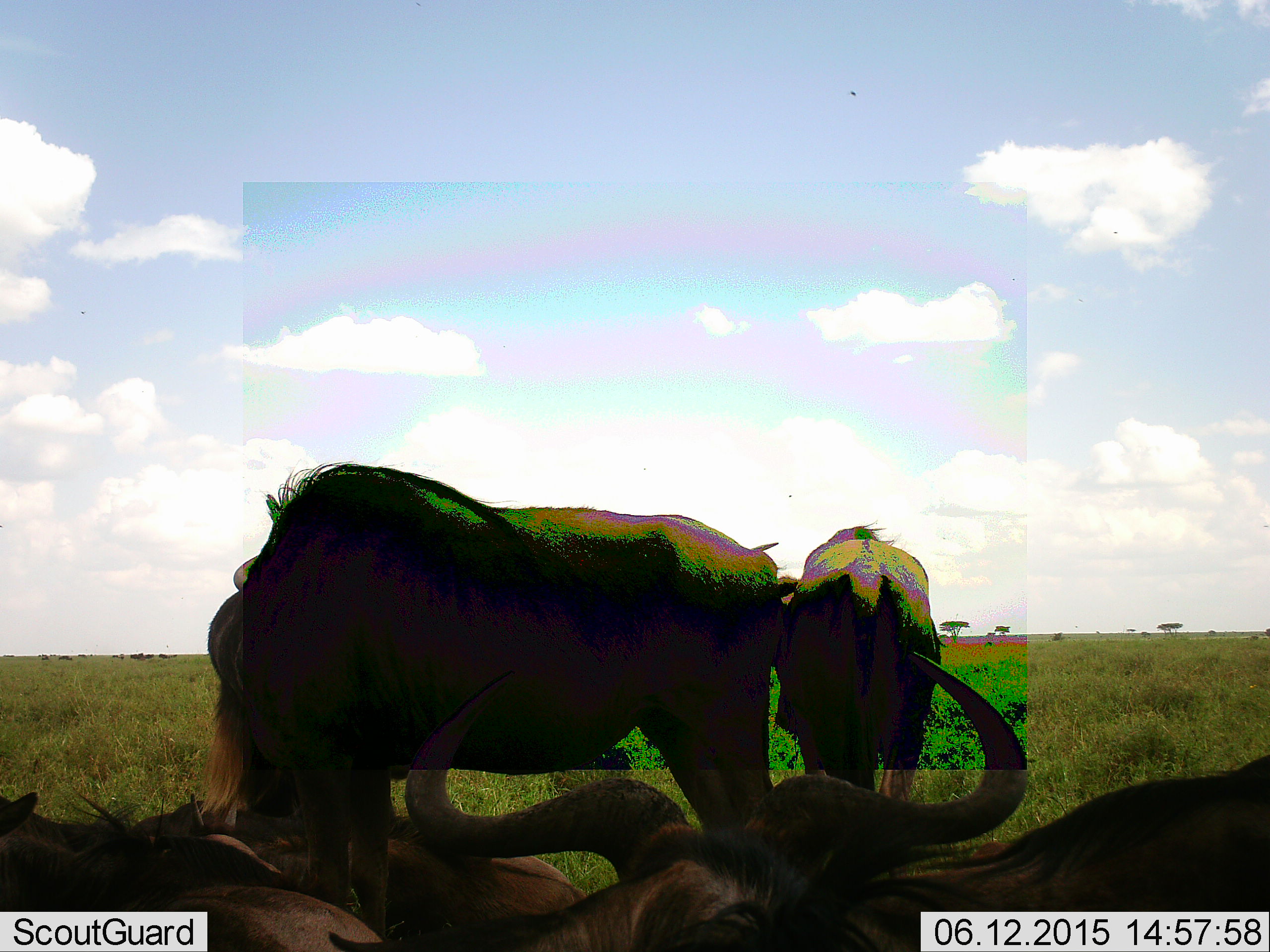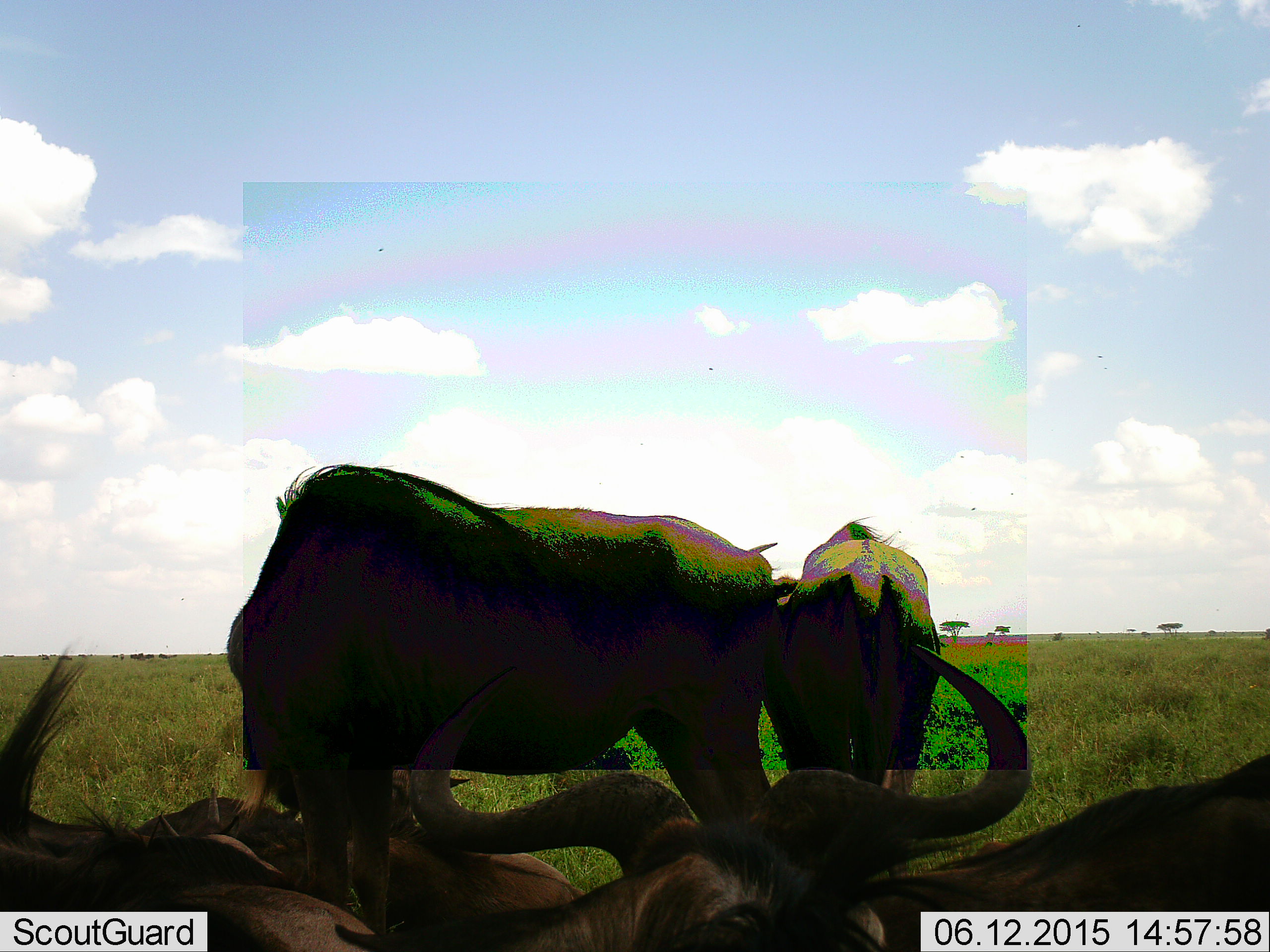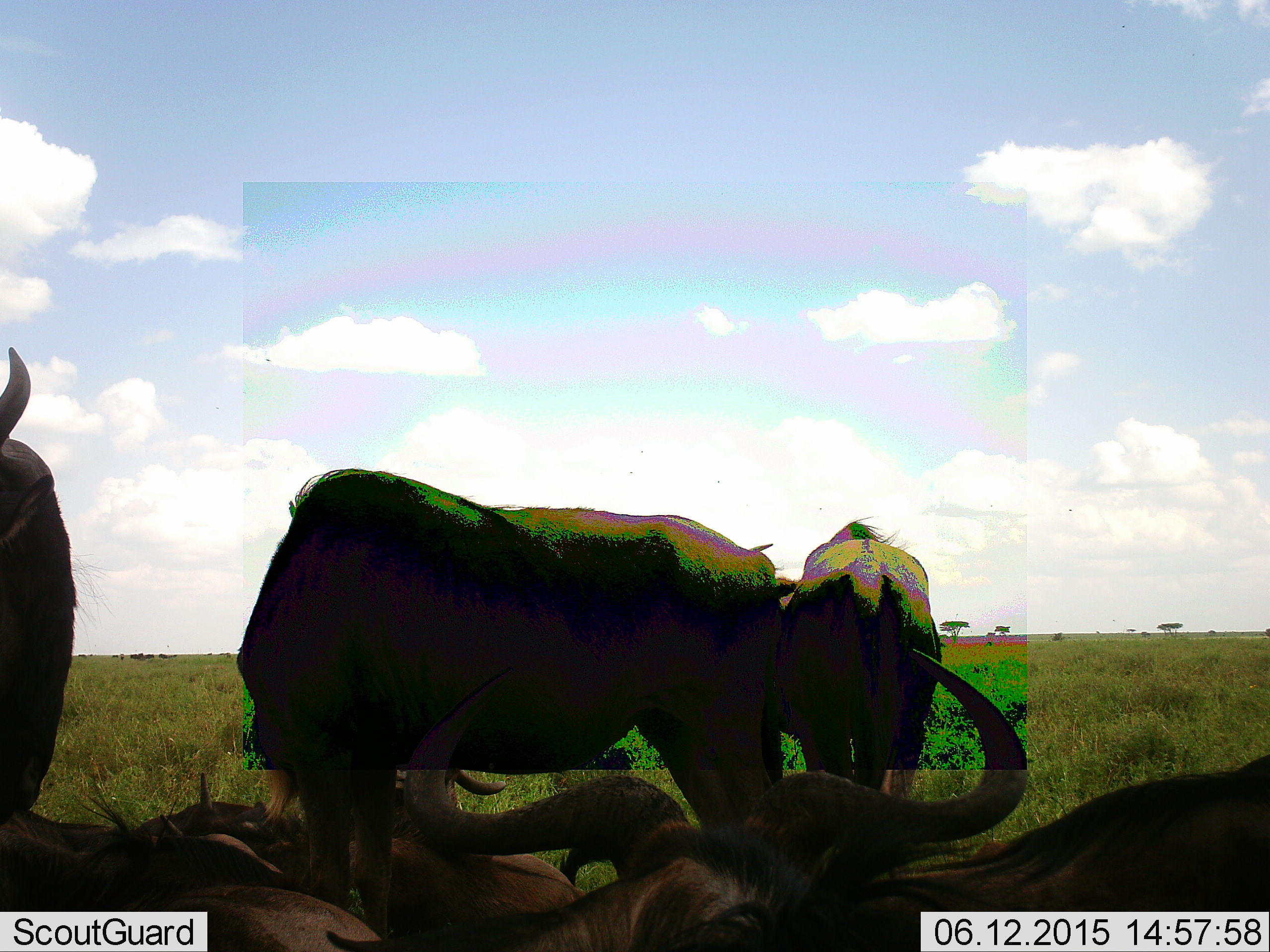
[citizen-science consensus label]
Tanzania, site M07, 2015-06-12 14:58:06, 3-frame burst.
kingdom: Animalia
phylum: Chordata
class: Mammalia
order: Artiodactyla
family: Bovidae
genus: Connochaetes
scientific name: Connochaetes taurinus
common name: blue wildebeest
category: wildebeest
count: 6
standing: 100%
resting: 100%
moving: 10%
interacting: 20%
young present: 10%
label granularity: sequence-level